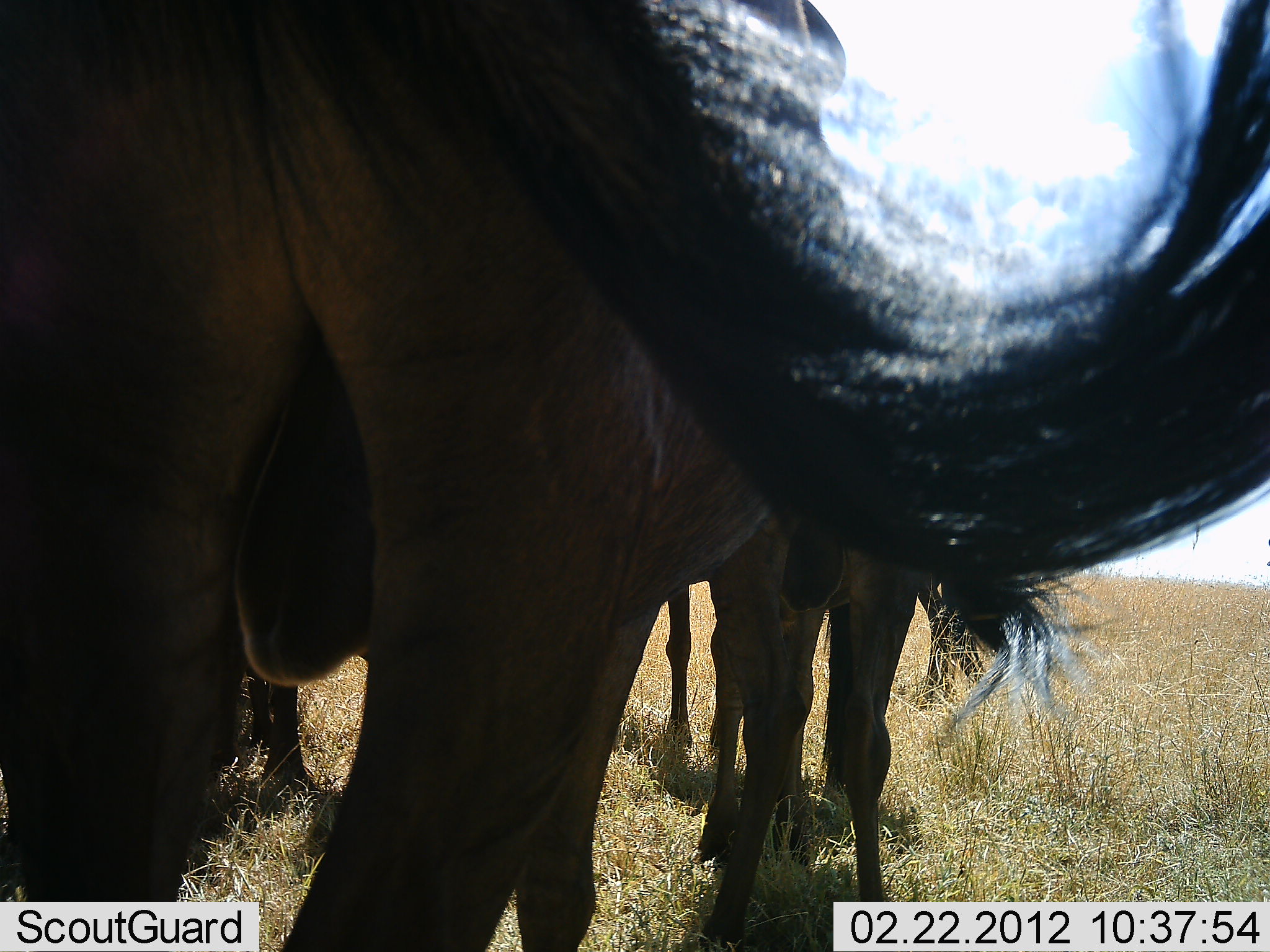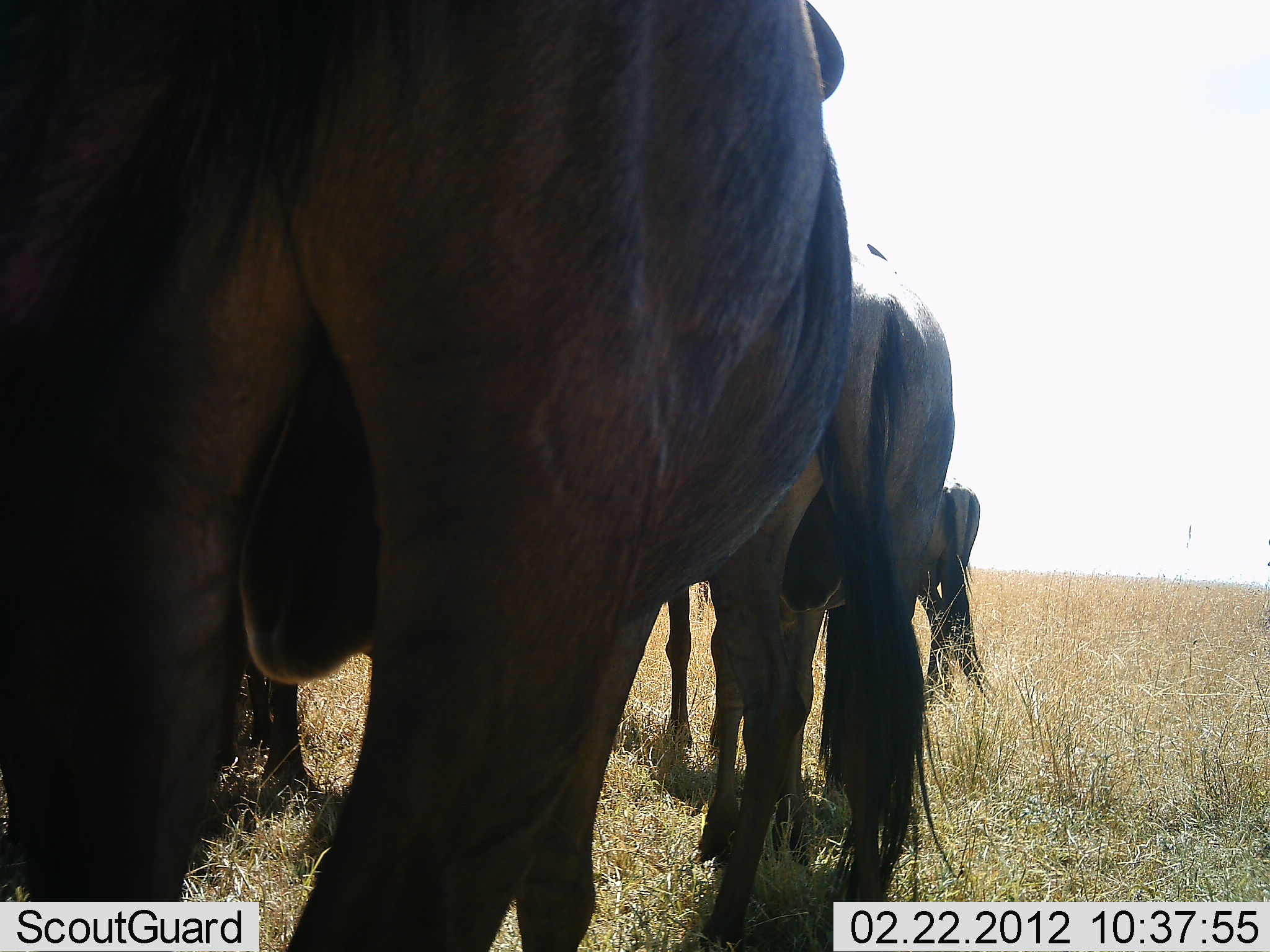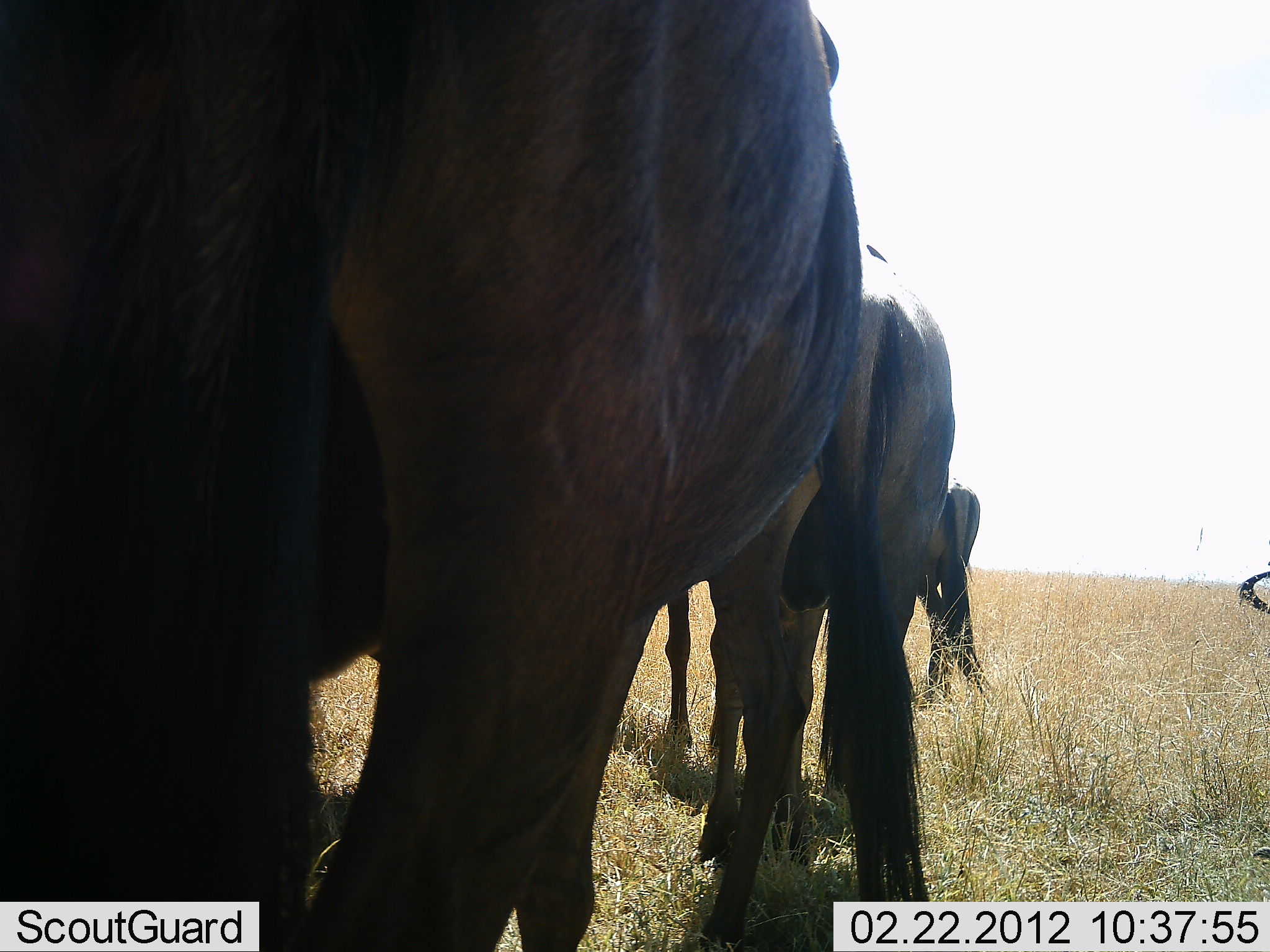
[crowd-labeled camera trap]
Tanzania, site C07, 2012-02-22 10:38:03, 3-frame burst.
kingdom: Animalia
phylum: Chordata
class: Mammalia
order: Artiodactyla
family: Bovidae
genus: Connochaetes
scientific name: Connochaetes taurinus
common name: blue wildebeest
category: wildebeest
Wildebeest (blue wildebeest) (Connochaetes taurinus), count 4. Behavior (volunteer vote fractions): standing 92%, resting 15%, moving 12%, interacting 0%. Young present (vote fraction): 0%. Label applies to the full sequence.